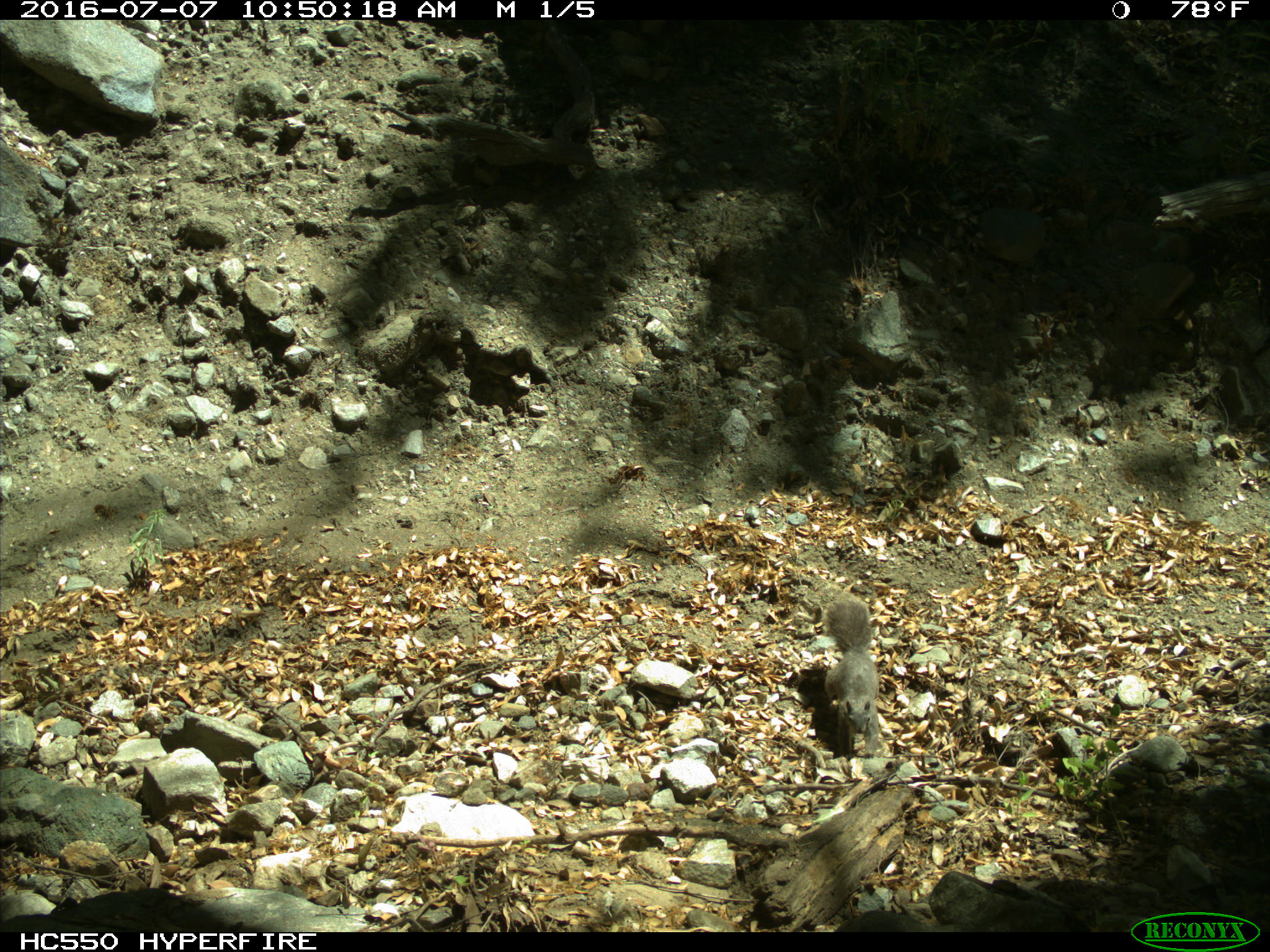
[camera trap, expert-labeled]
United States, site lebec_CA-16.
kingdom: Animalia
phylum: Chordata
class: Mammalia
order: Rodentia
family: Sciuridae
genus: Sciurus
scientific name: Sciurus carolinensis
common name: eastern gray squirrel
Sciurus carolinensis (eastern gray squirrel).